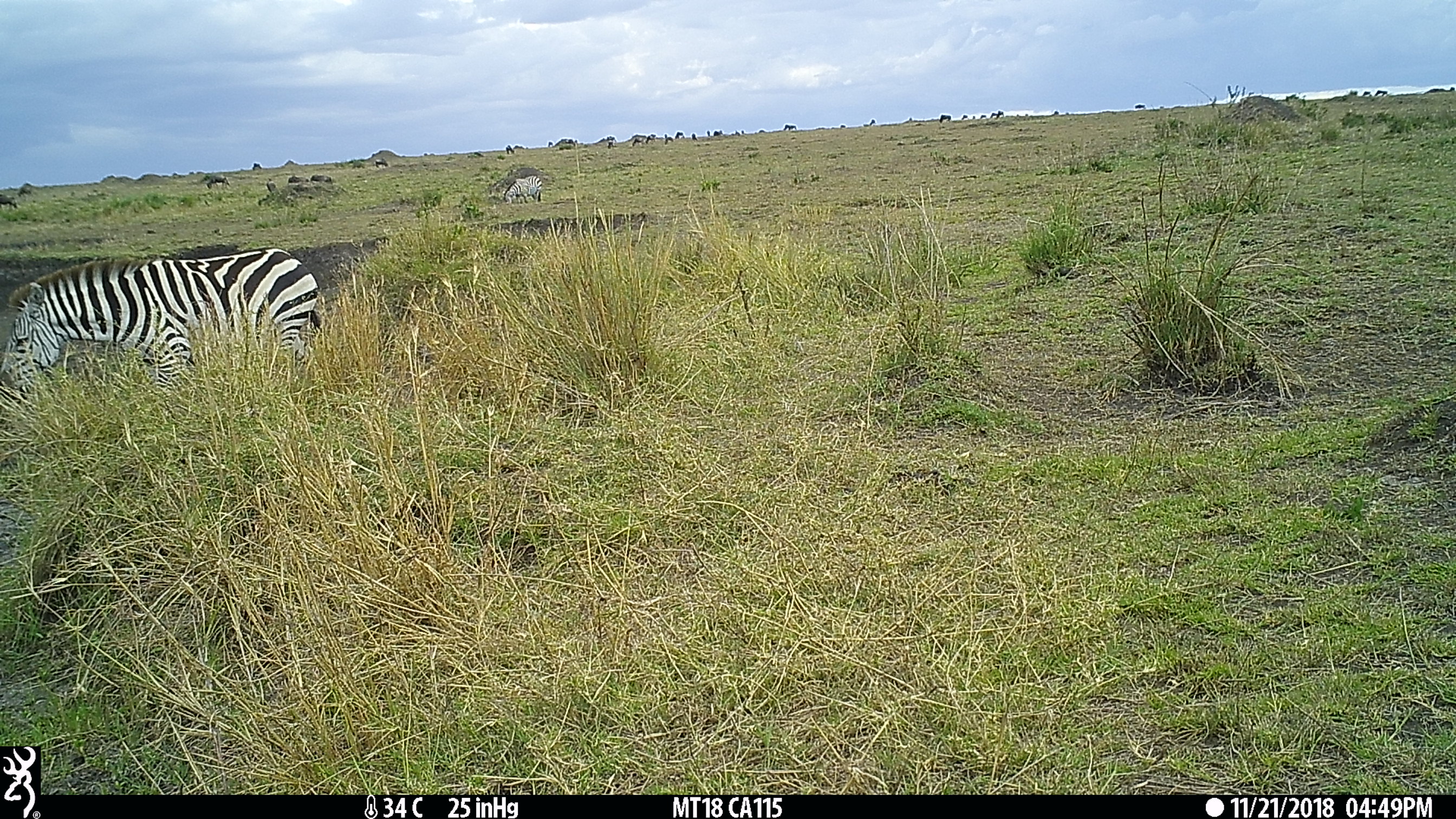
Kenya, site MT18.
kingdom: Animalia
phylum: Chordata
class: Mammalia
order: Perissodactyla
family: Equidae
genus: Equus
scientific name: Equus quagga burchellii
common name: burchell's zebra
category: zebra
Zebra (burchell's zebra) (Equus quagga burchellii).